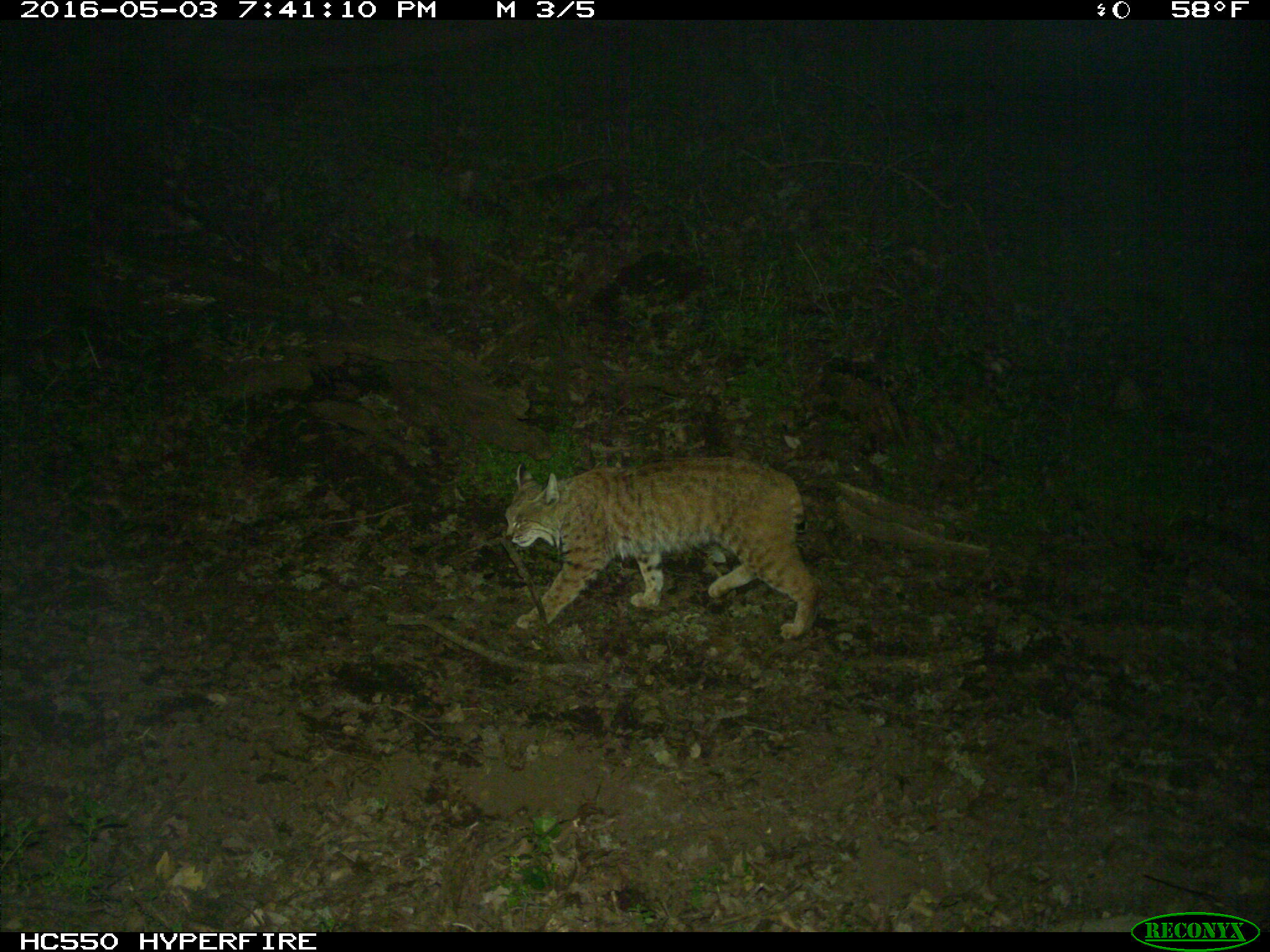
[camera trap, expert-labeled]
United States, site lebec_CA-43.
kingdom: Animalia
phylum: Chordata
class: Mammalia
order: Carnivora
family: Felidae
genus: Lynx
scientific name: Lynx rufus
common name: bobcat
Lynx rufus (bobcat).